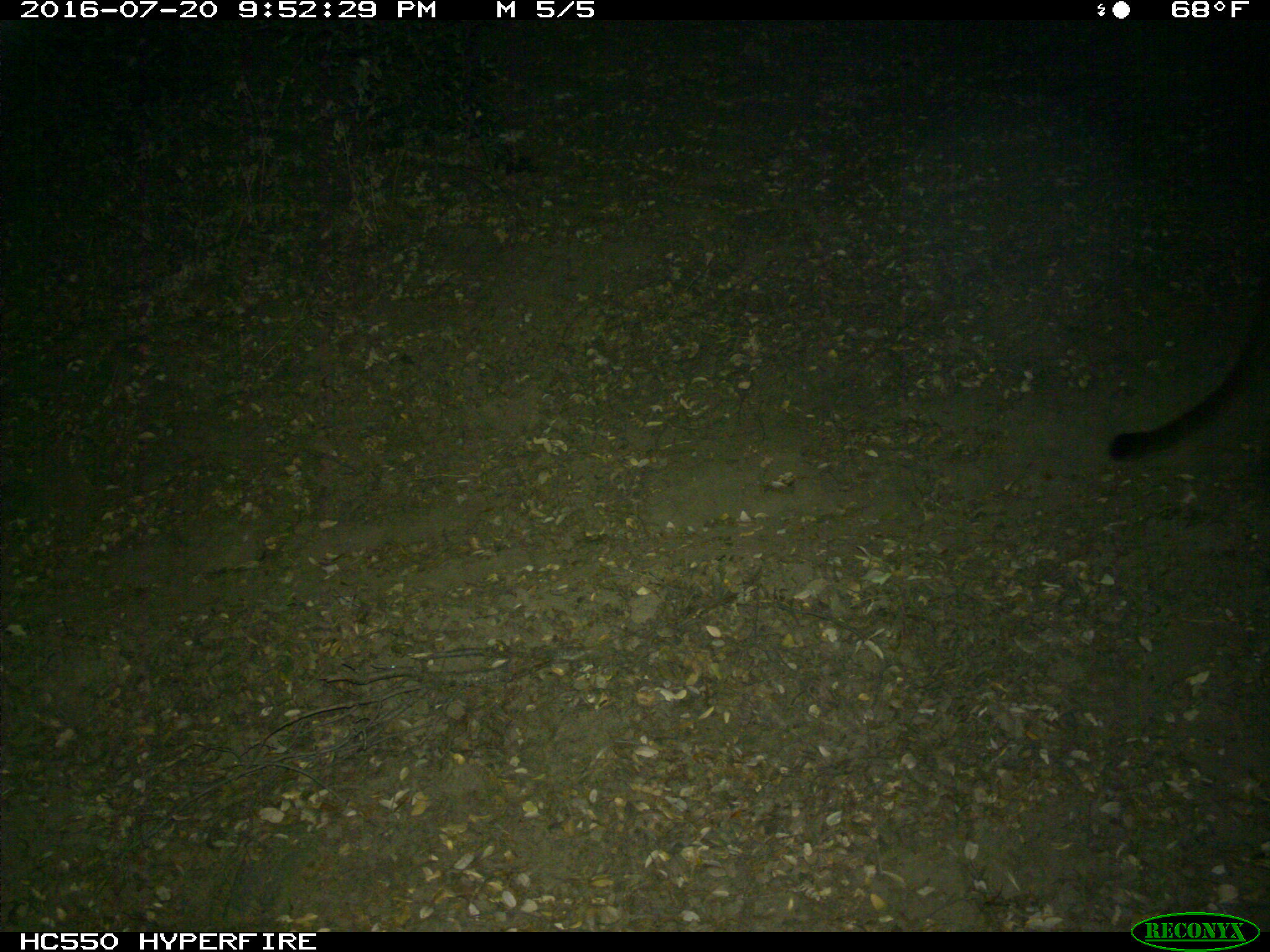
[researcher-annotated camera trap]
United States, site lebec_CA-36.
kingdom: Animalia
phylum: Chordata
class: Mammalia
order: Carnivora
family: Felidae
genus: Puma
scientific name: Puma concolor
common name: mountain lion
Puma concolor (mountain lion).